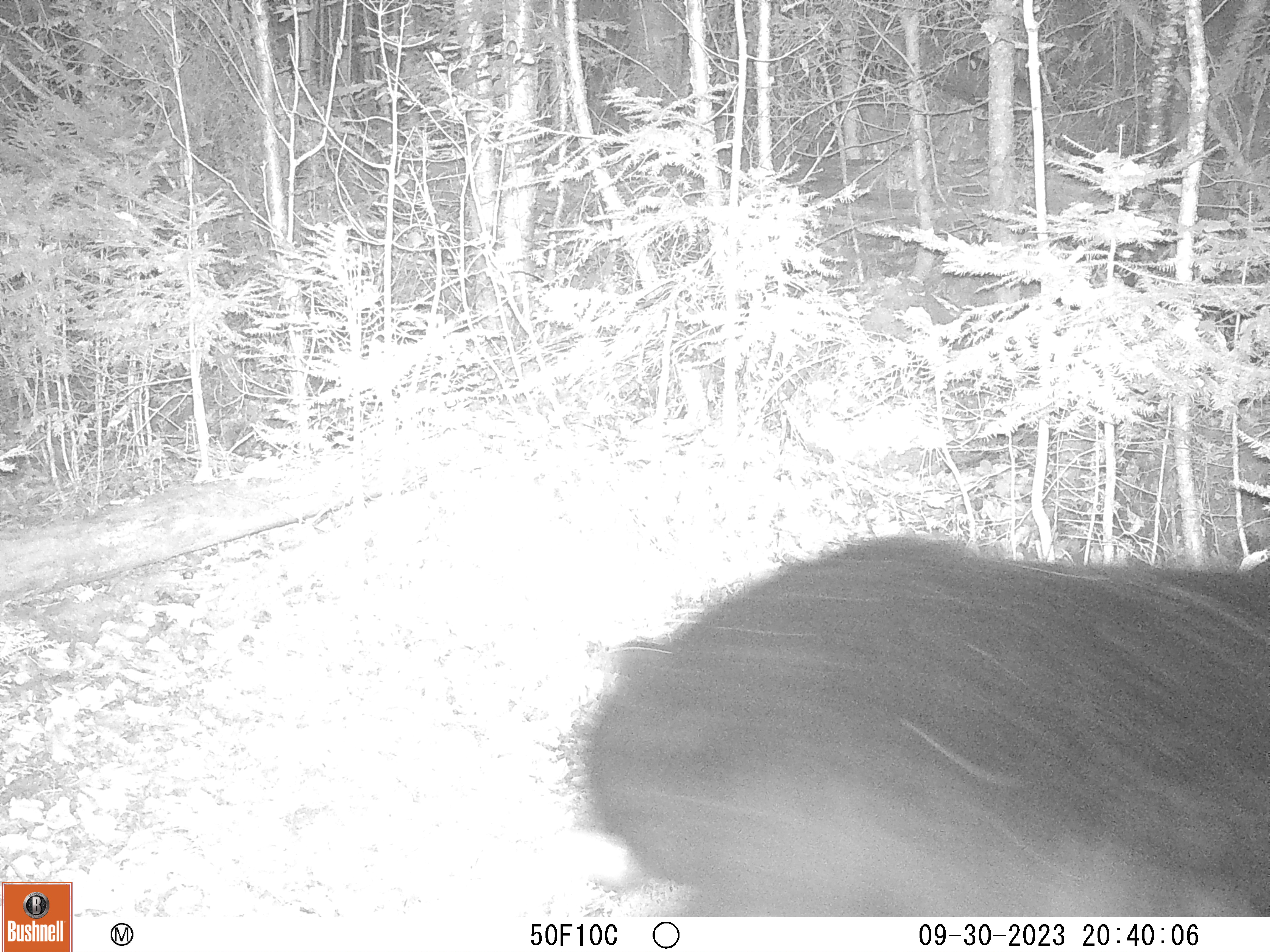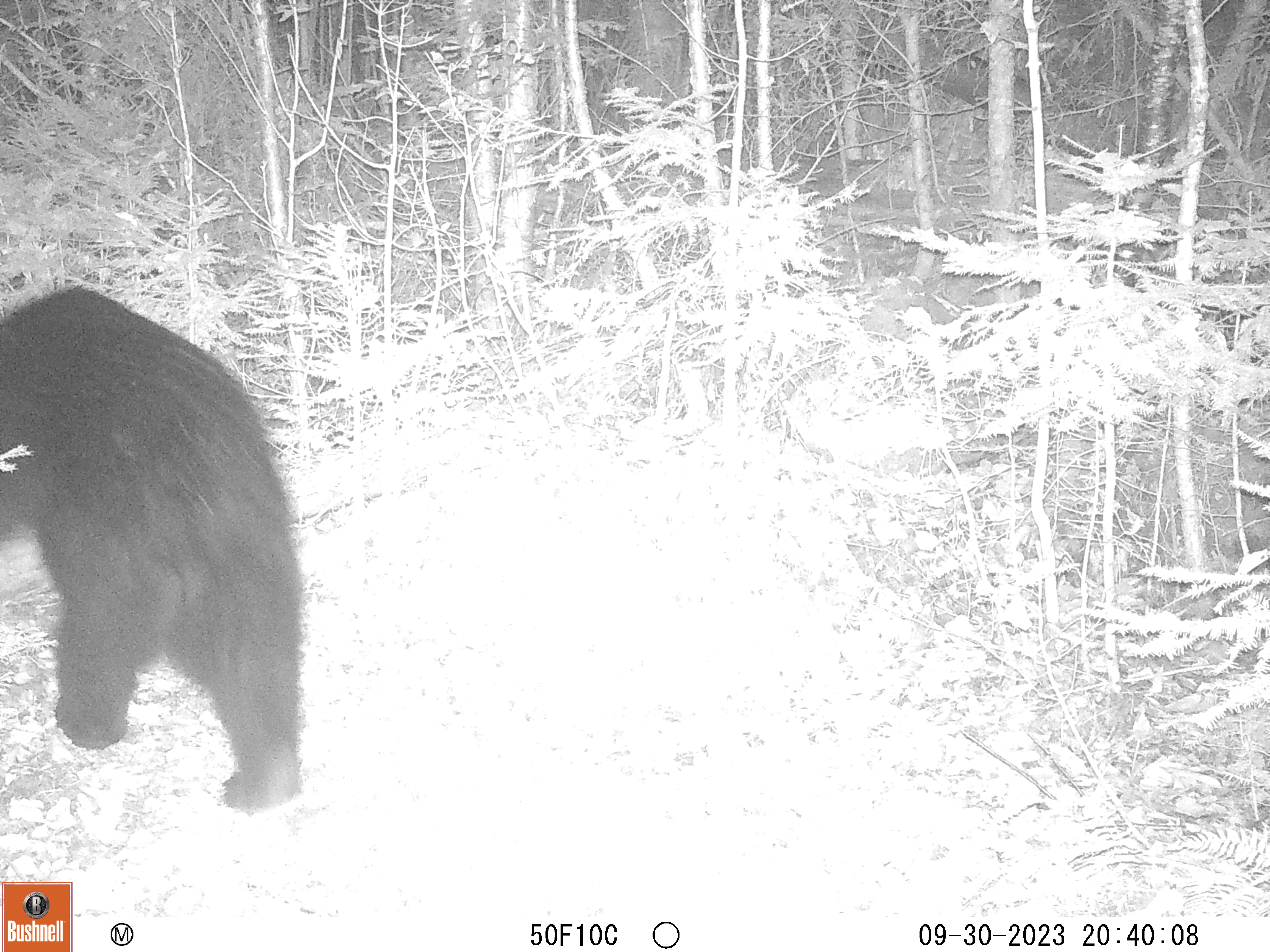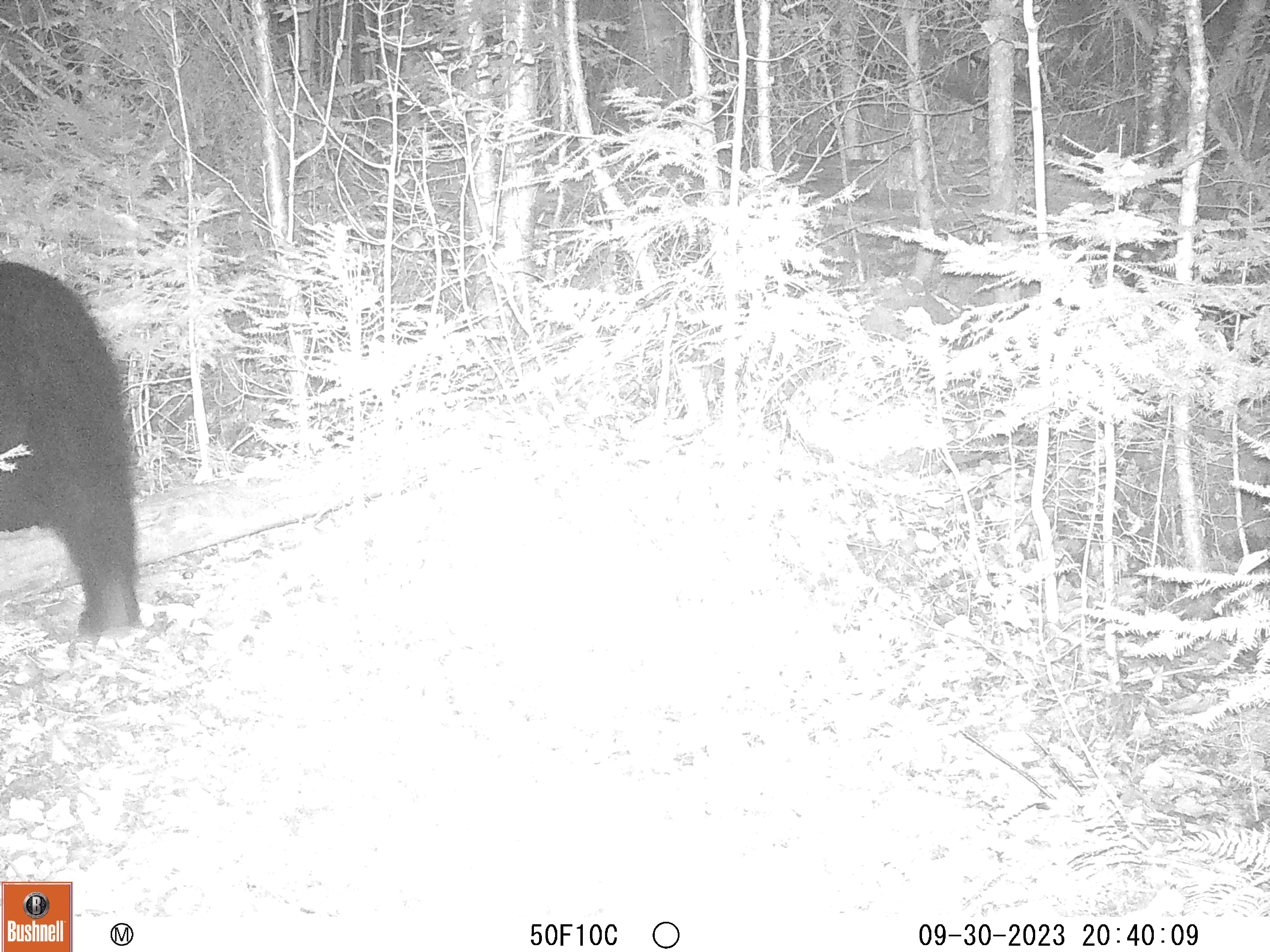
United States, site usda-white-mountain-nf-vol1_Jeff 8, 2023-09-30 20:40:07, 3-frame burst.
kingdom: Animalia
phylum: Chordata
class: Mammalia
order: Carnivora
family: Ursidae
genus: Ursus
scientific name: Ursus americanus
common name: black bear